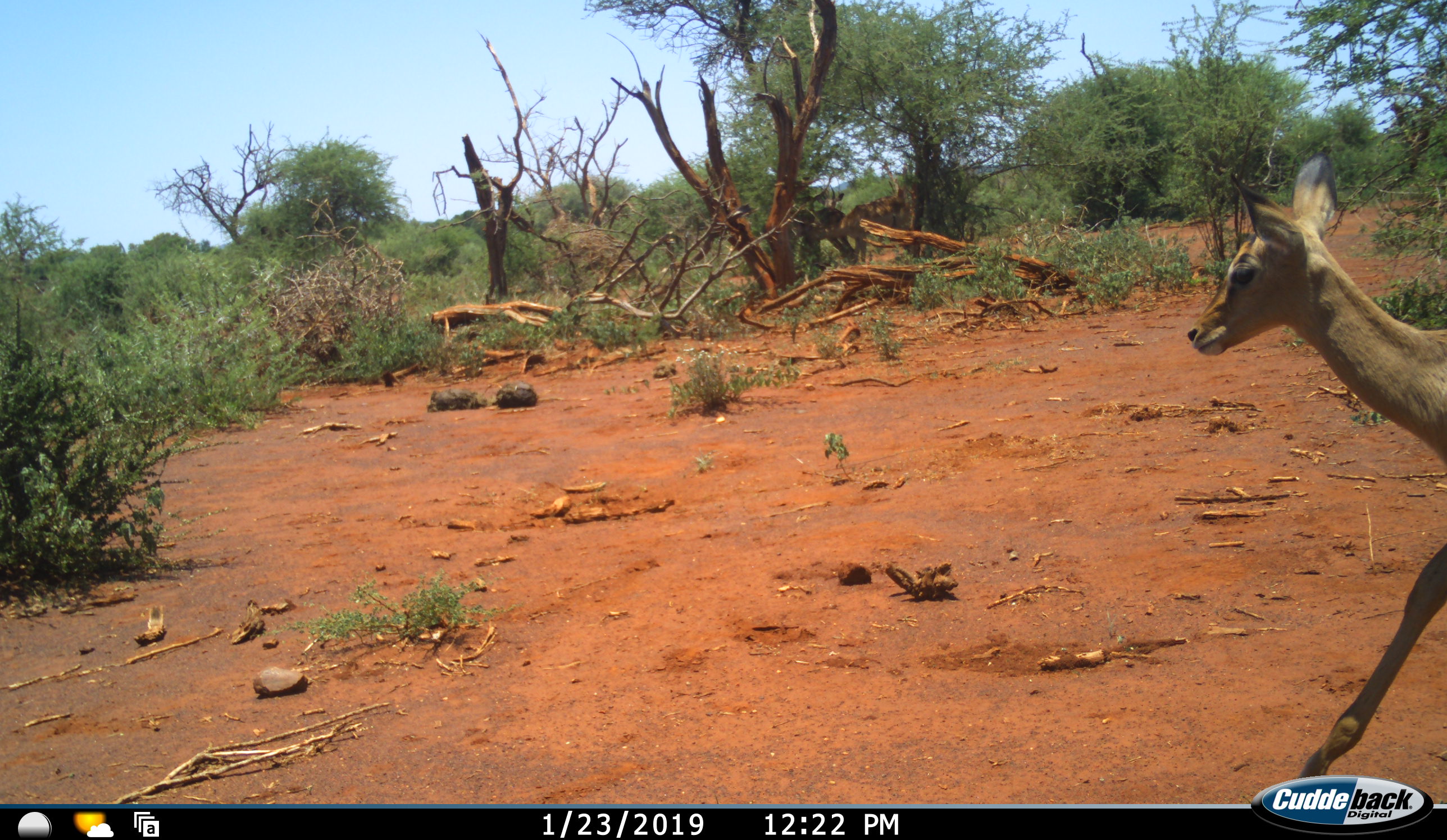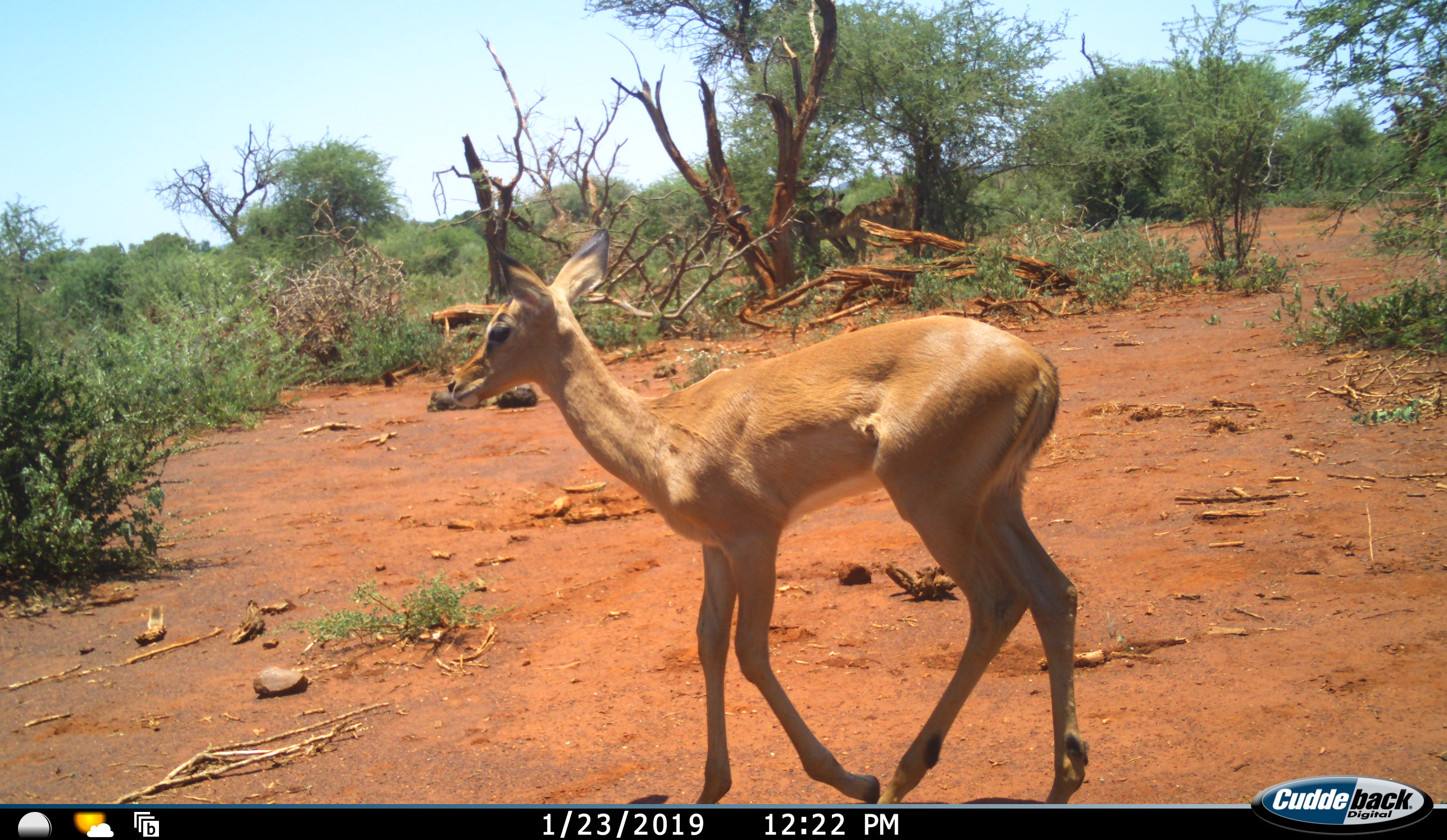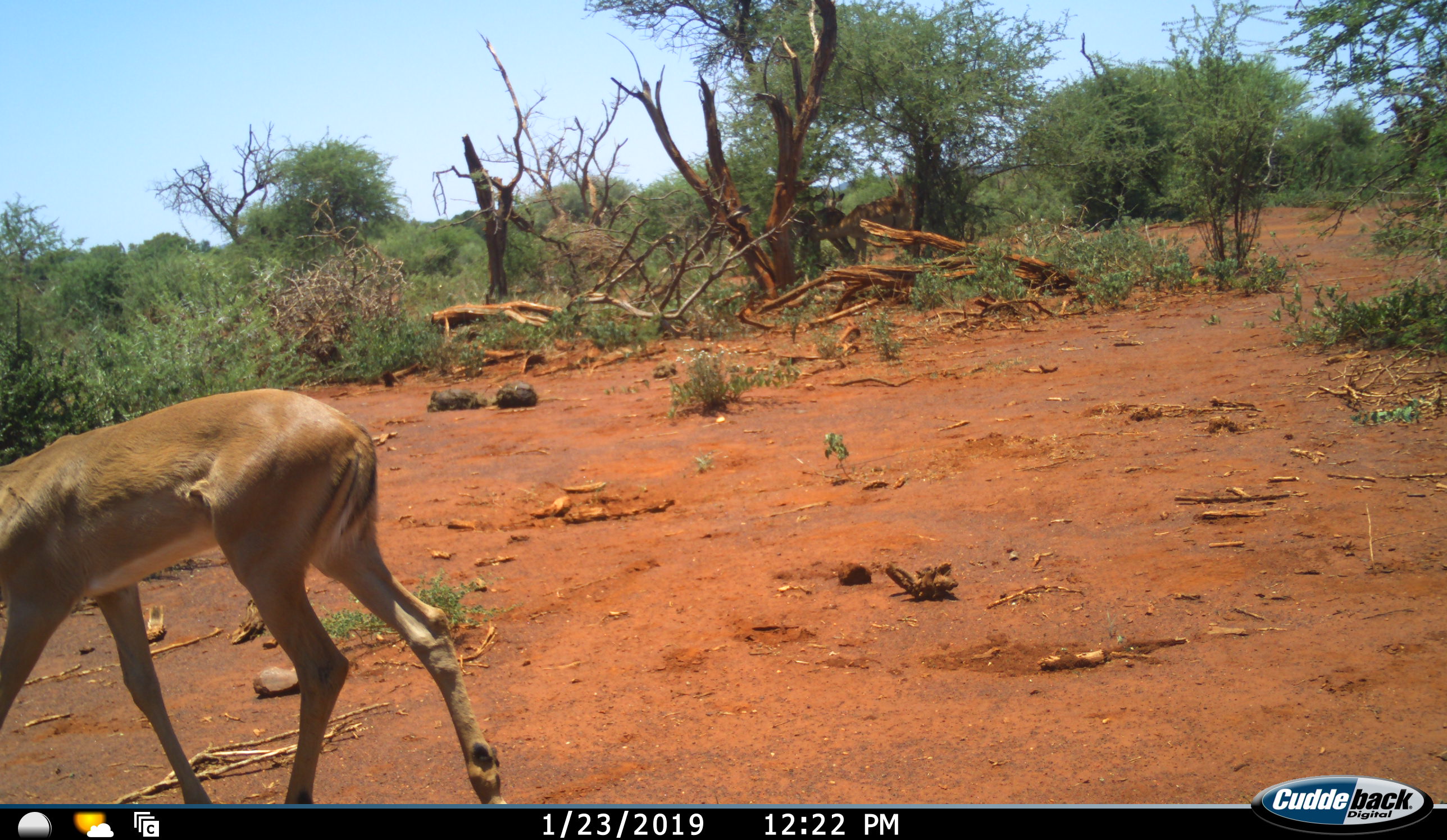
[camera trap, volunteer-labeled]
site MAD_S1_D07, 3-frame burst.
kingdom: Animalia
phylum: Chordata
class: Mammalia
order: Artiodactyla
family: Bovidae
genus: Aepyceros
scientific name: Aepyceros melampus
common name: impala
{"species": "impala (Aepyceros melampus)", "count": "1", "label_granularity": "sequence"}